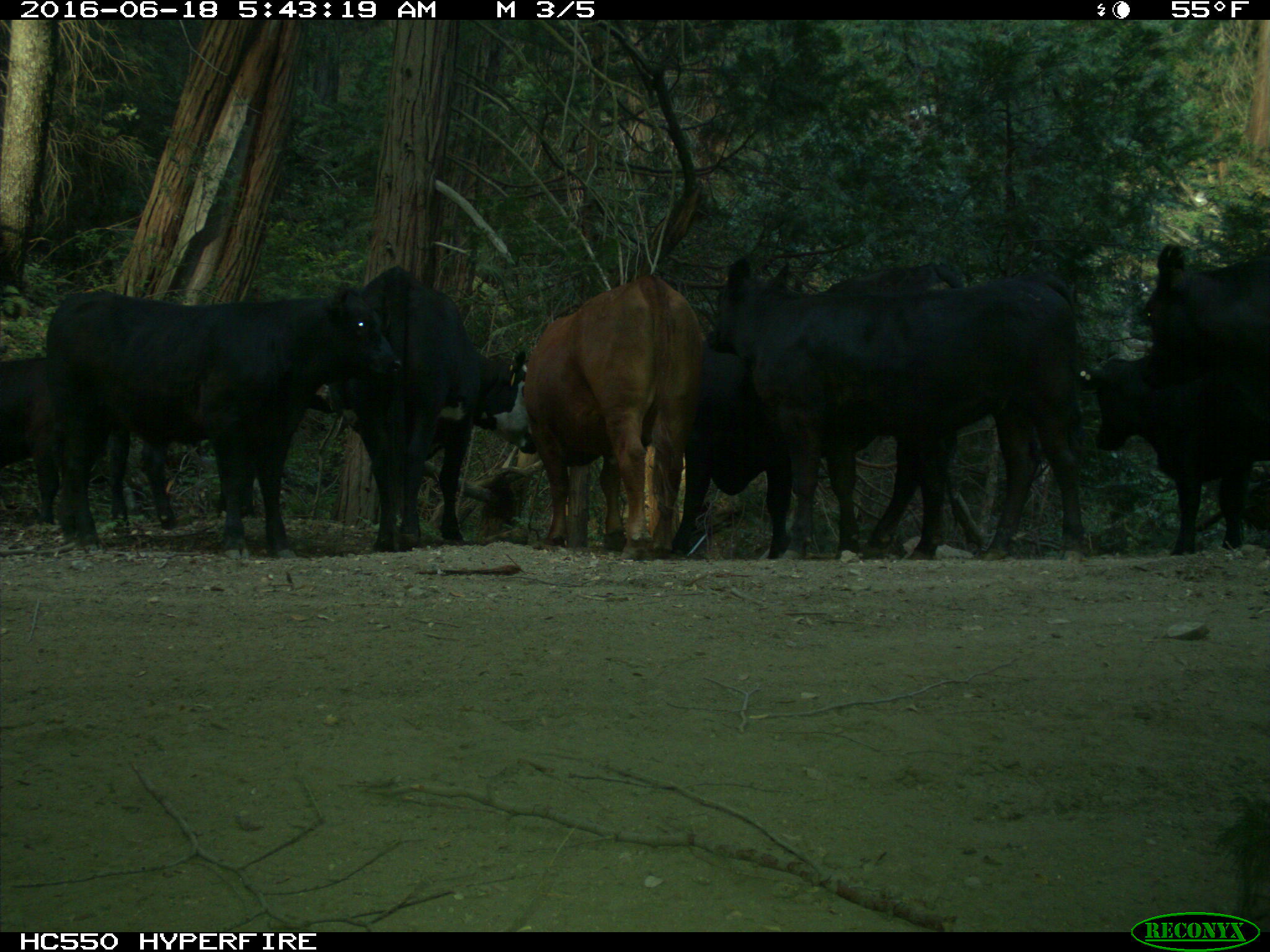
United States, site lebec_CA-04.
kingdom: Animalia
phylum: Chordata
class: Mammalia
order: Artiodactyla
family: Bovidae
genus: Bos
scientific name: Bos taurus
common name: domestic cow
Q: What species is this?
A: Bos taurus (domestic cow).